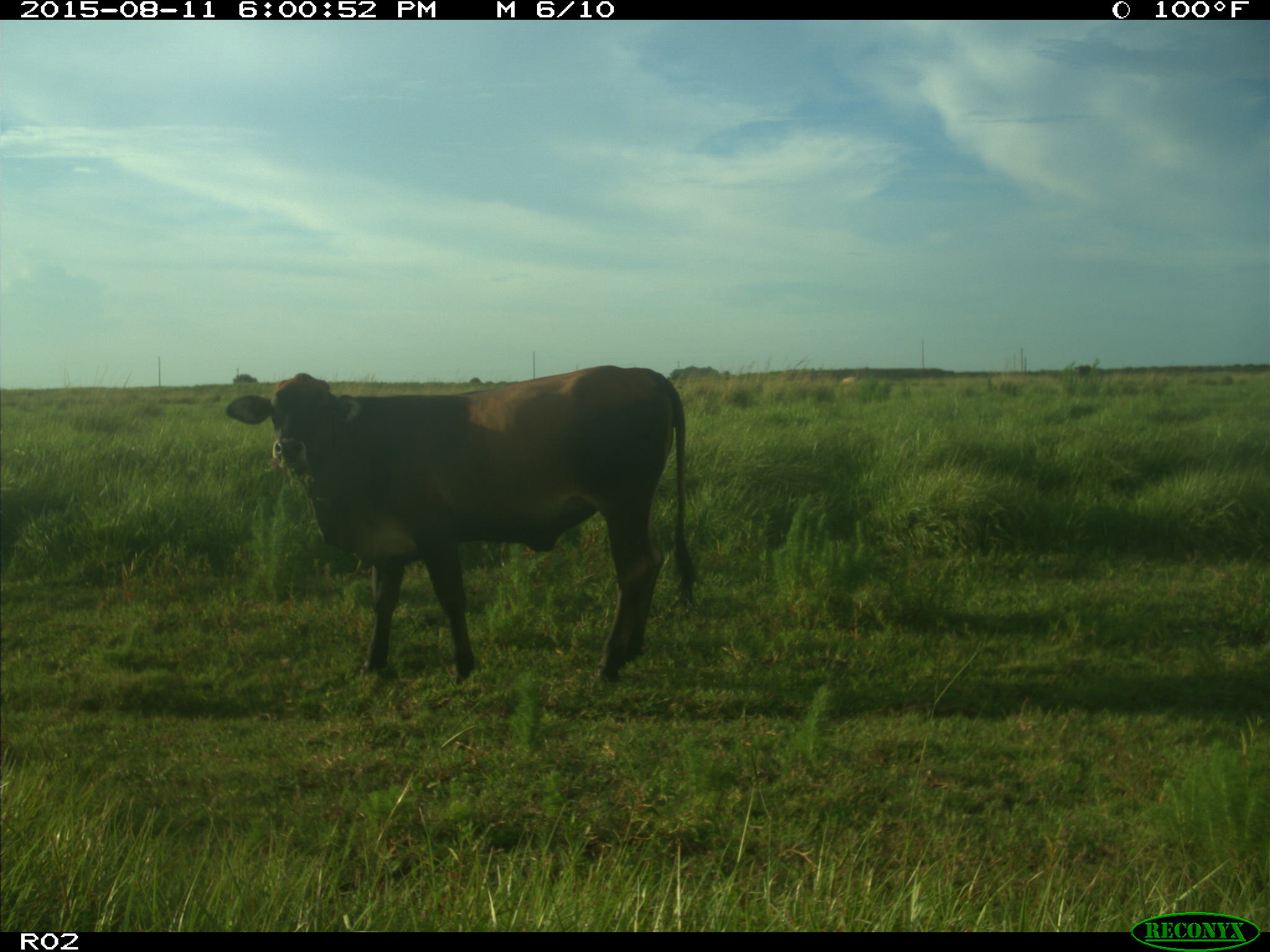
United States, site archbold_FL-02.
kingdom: Animalia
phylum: Chordata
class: Mammalia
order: Artiodactyla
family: Bovidae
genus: Bos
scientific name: Bos taurus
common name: domestic cow